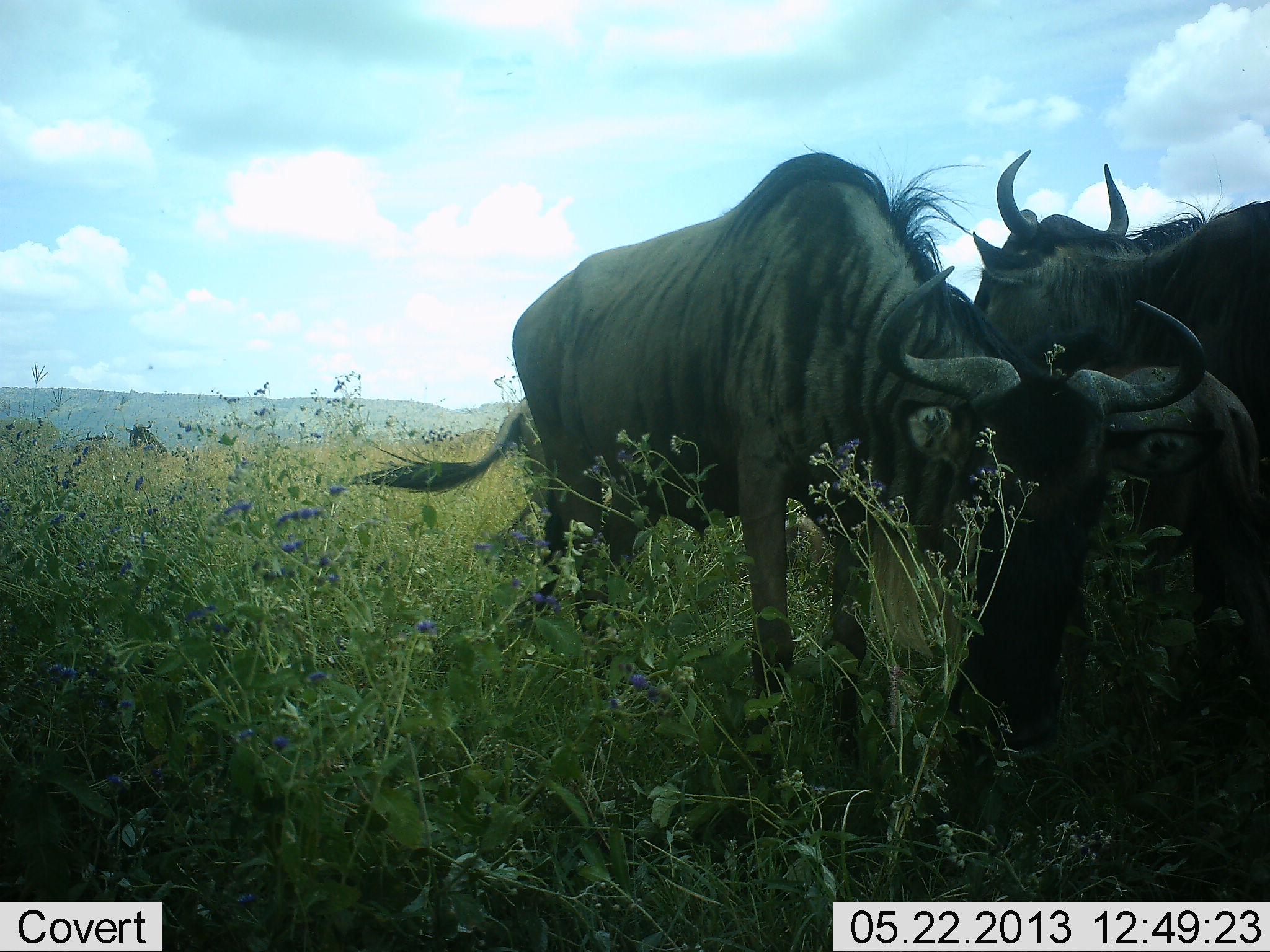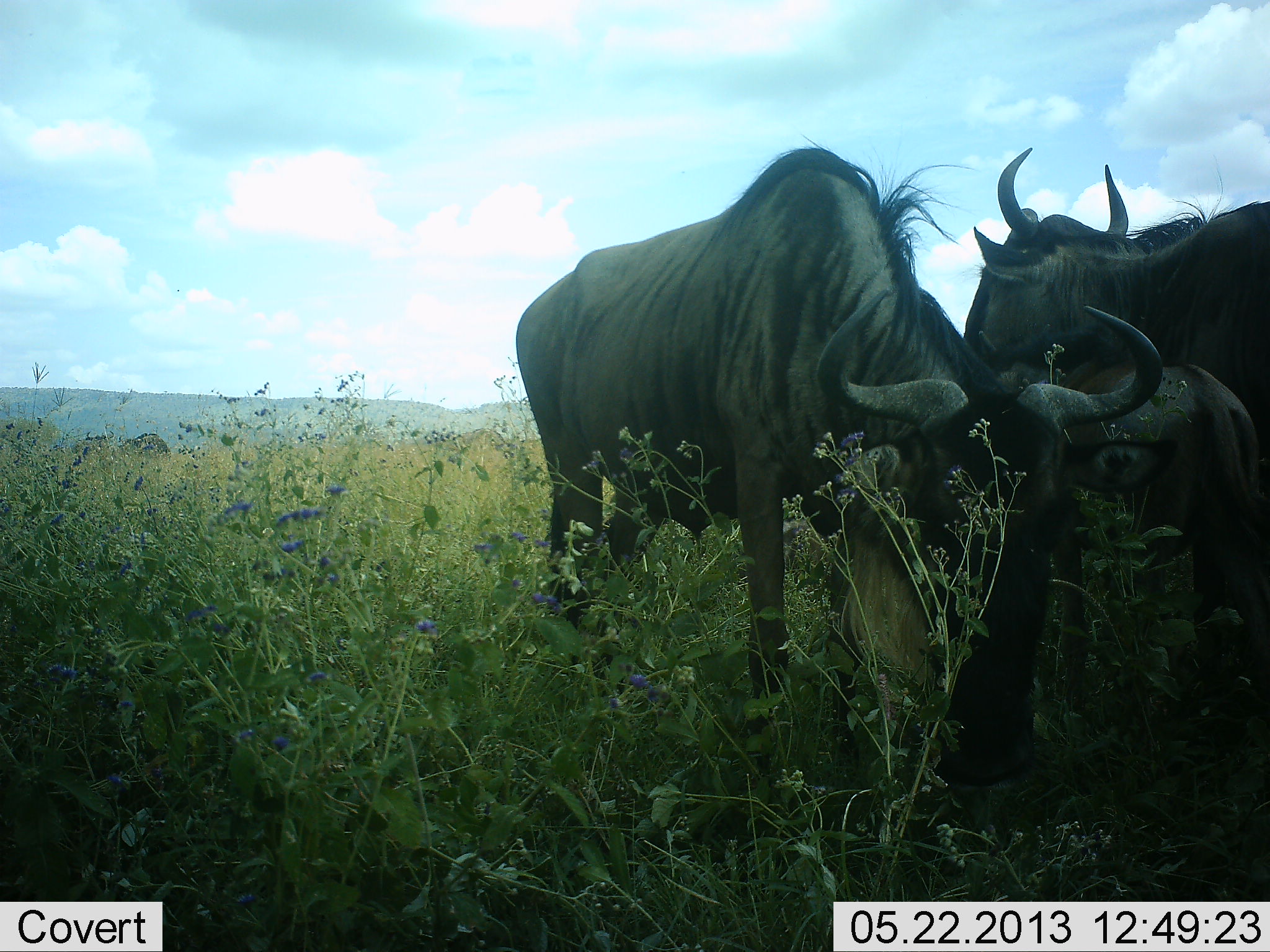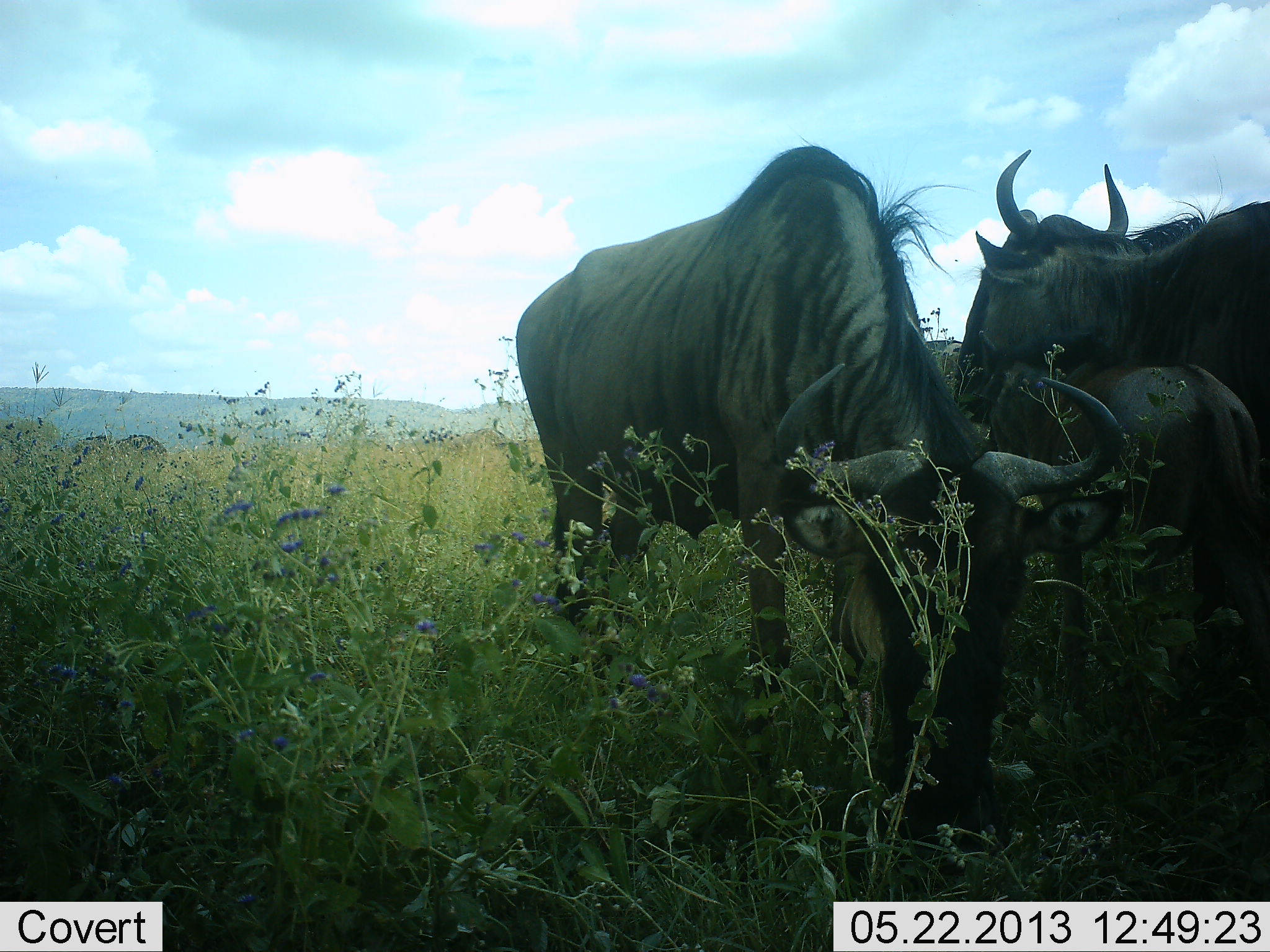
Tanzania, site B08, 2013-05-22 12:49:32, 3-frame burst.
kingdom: Animalia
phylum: Chordata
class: Mammalia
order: Artiodactyla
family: Bovidae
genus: Connochaetes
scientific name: Connochaetes taurinus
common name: blue wildebeest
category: wildebeest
Wildebeest (blue wildebeest) (Connochaetes taurinus), count 3. Behavior (volunteer vote fractions): standing 73%, resting 3%, moving 9%, interacting 18%. Young present (vote fraction): 48%. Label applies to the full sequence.